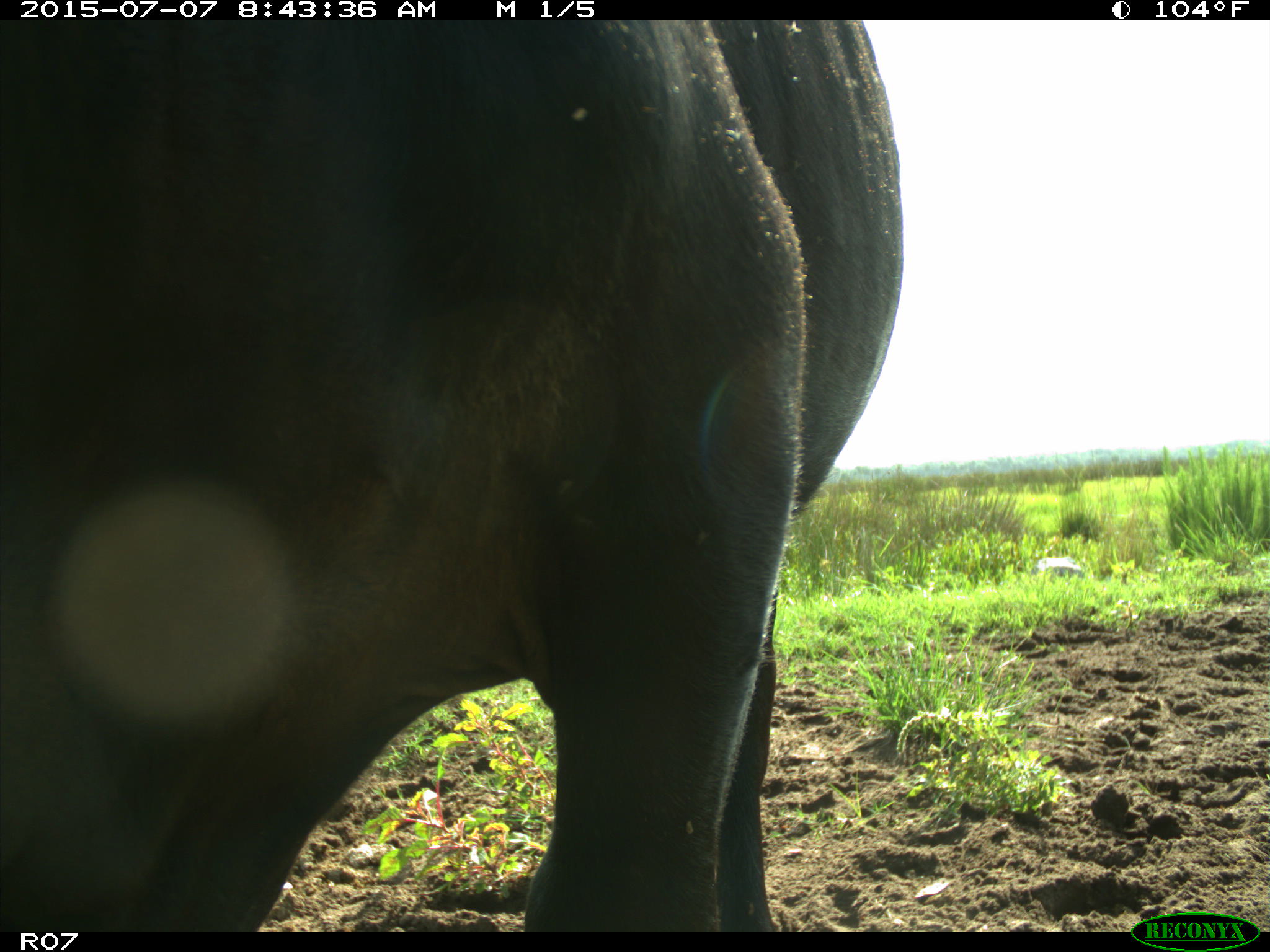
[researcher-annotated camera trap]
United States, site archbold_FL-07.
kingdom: Animalia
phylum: Chordata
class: Mammalia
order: Artiodactyla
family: Bovidae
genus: Bos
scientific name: Bos taurus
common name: domestic cow